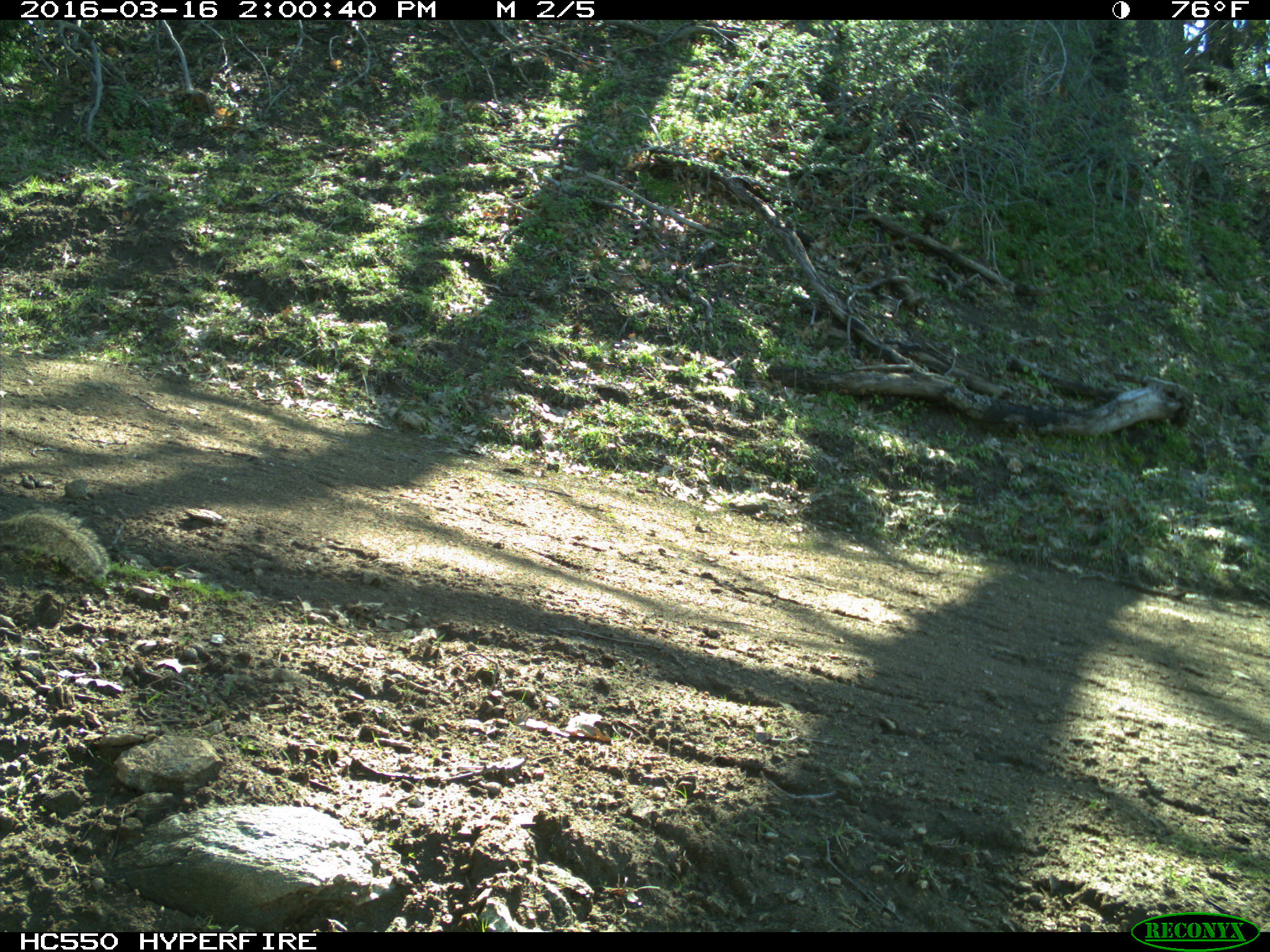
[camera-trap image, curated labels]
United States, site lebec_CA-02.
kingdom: Animalia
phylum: Chordata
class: Mammalia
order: Rodentia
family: Sciuridae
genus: Otospermophilus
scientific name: Otospermophilus beecheyi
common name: california ground squirrel